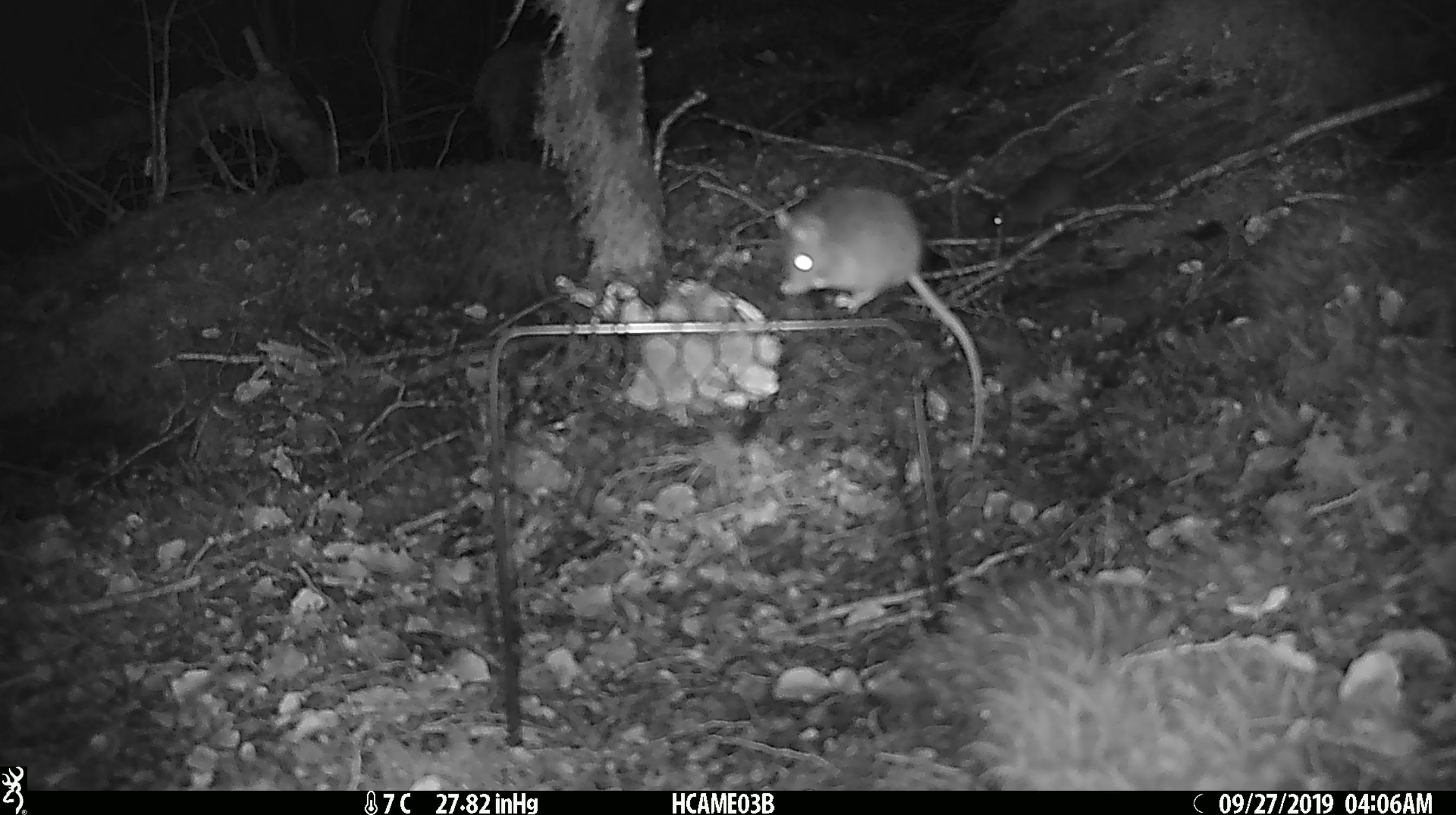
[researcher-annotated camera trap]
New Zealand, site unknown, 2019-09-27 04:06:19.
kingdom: Animalia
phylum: Chordata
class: Mammalia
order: Rodentia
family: Muridae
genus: Mus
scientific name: Mus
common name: mouse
Mouse (Mus).